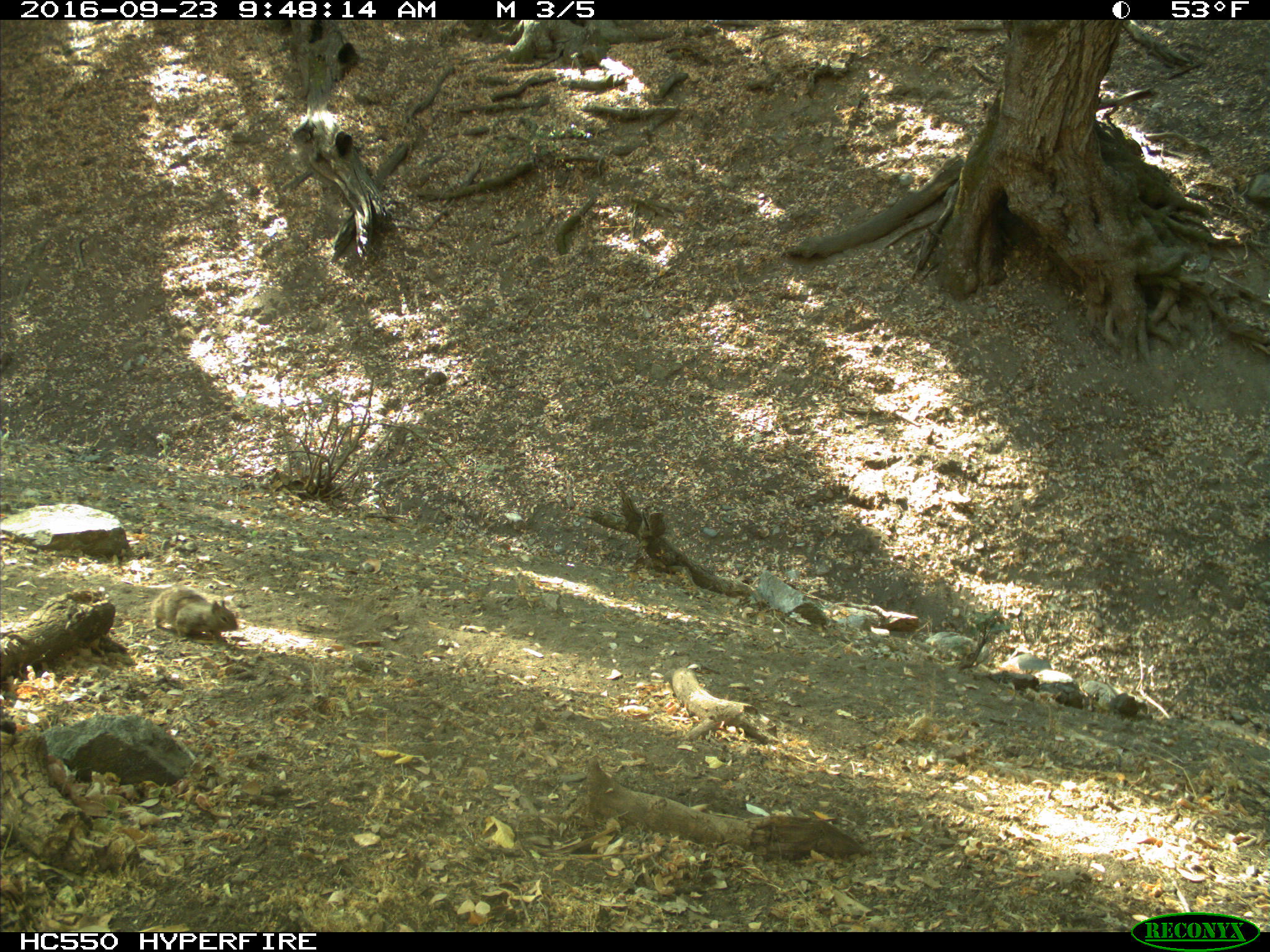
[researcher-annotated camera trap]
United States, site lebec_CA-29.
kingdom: Animalia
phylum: Chordata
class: Mammalia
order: Rodentia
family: Sciuridae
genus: Otospermophilus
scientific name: Otospermophilus beecheyi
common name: california ground squirrel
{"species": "Otospermophilus beecheyi (california ground squirrel)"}